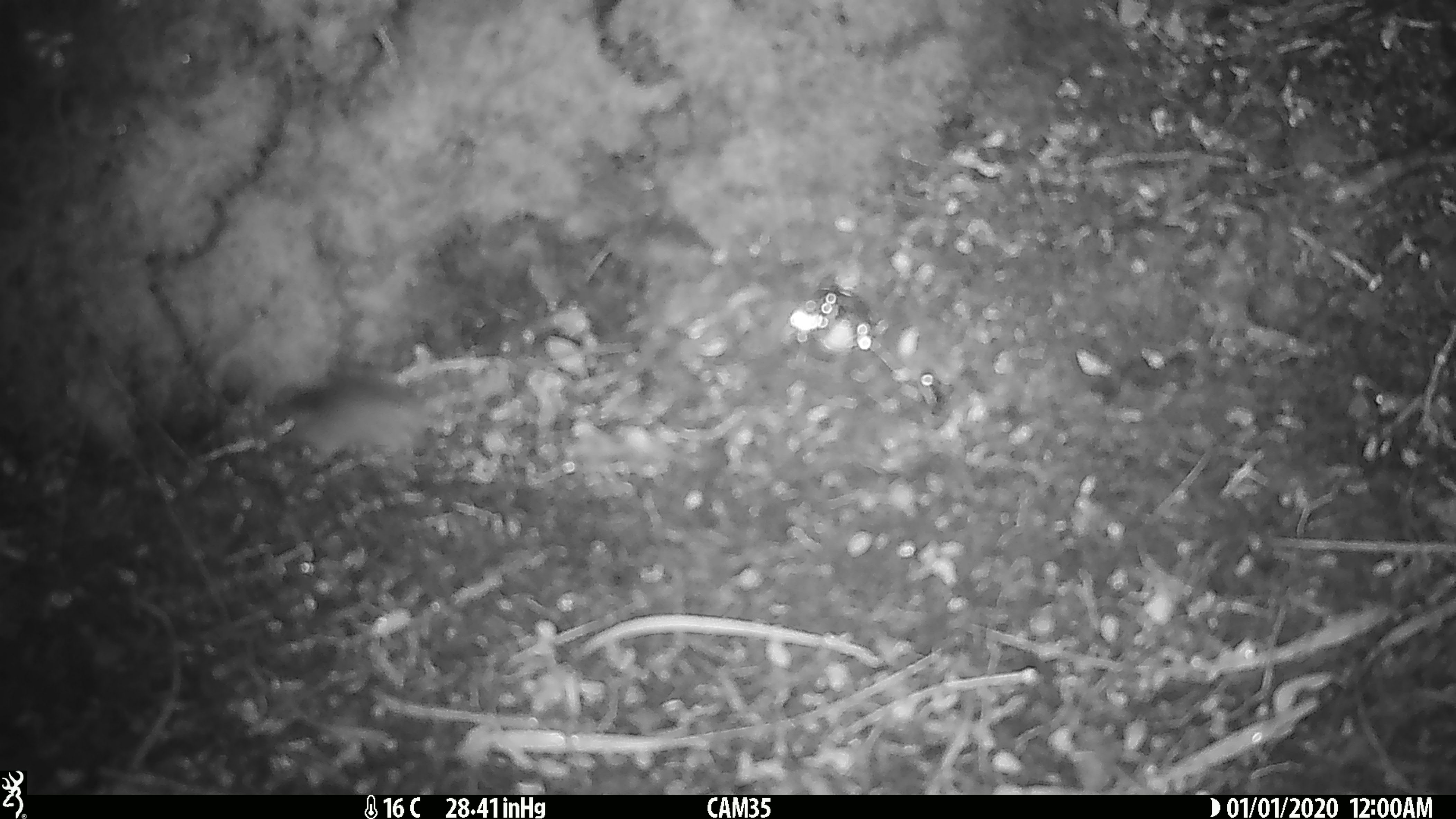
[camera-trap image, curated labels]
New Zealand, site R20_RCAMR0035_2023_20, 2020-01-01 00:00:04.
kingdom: Animalia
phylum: Chordata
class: Mammalia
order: Rodentia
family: Muridae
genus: Mus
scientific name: Mus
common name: mouse